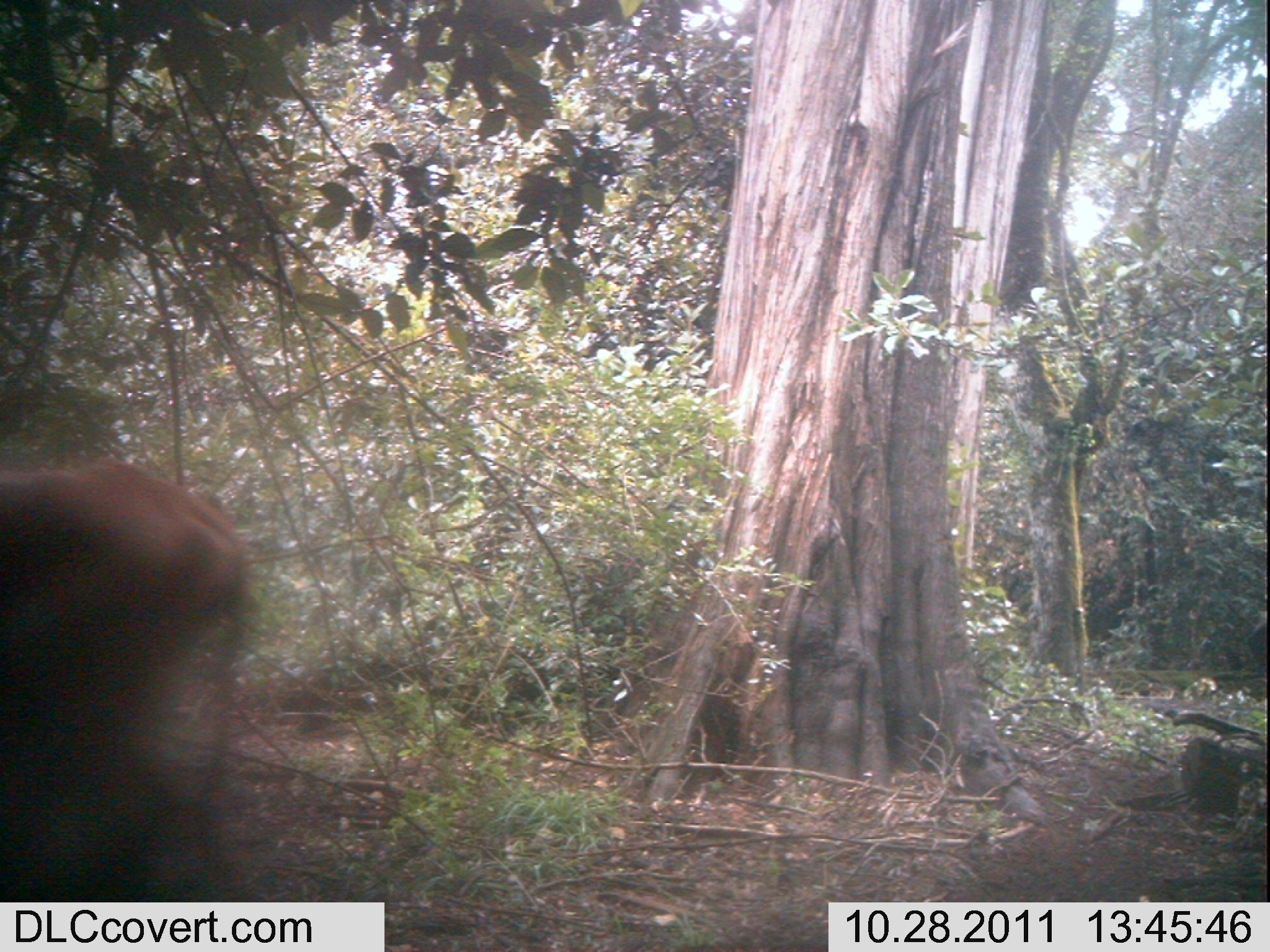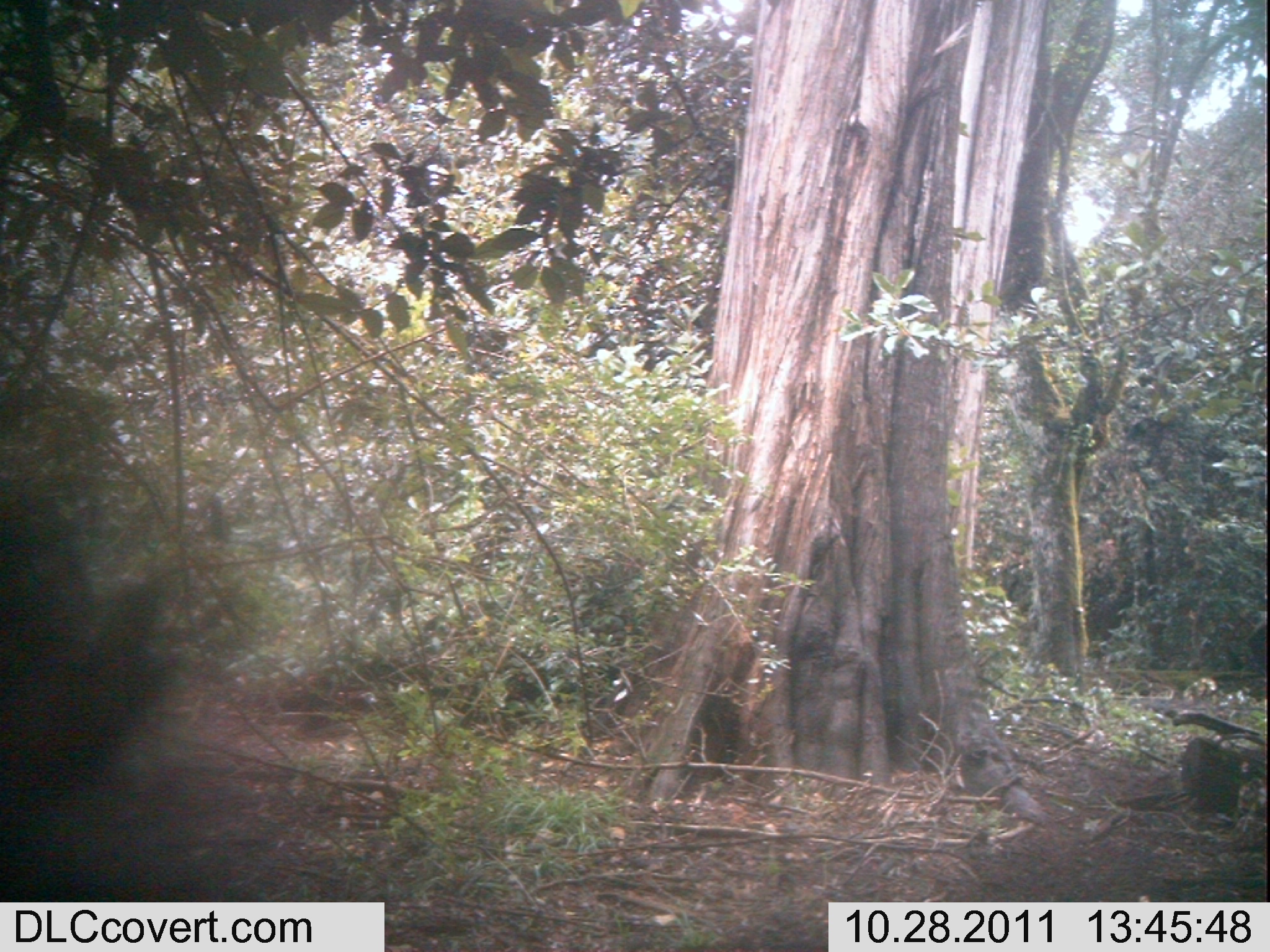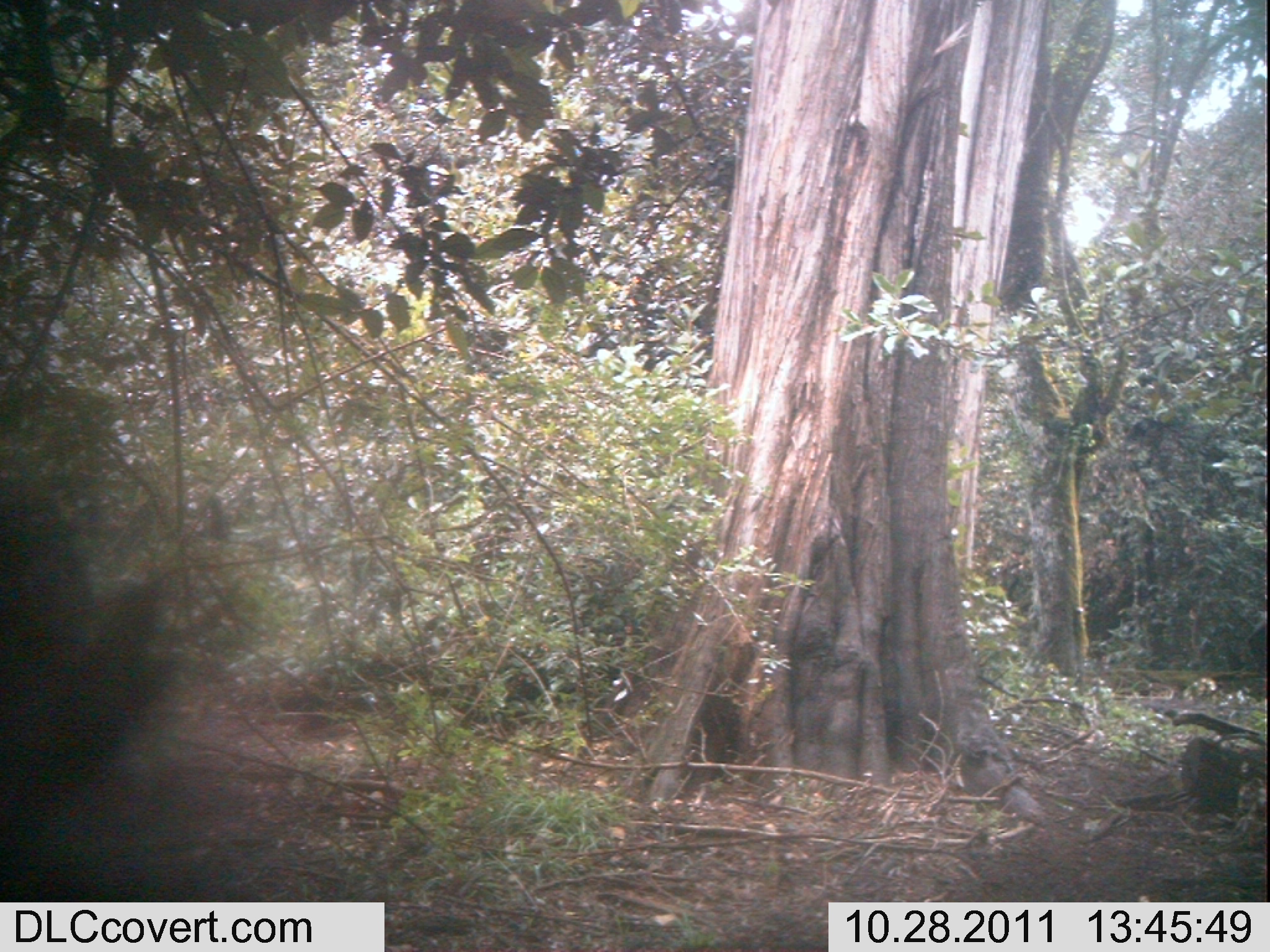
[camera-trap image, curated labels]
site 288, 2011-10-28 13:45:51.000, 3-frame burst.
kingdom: Animalia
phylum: Chordata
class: Mammalia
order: Artiodactyla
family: Bovidae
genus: Bos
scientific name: Bos taurus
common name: domestic cattle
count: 1